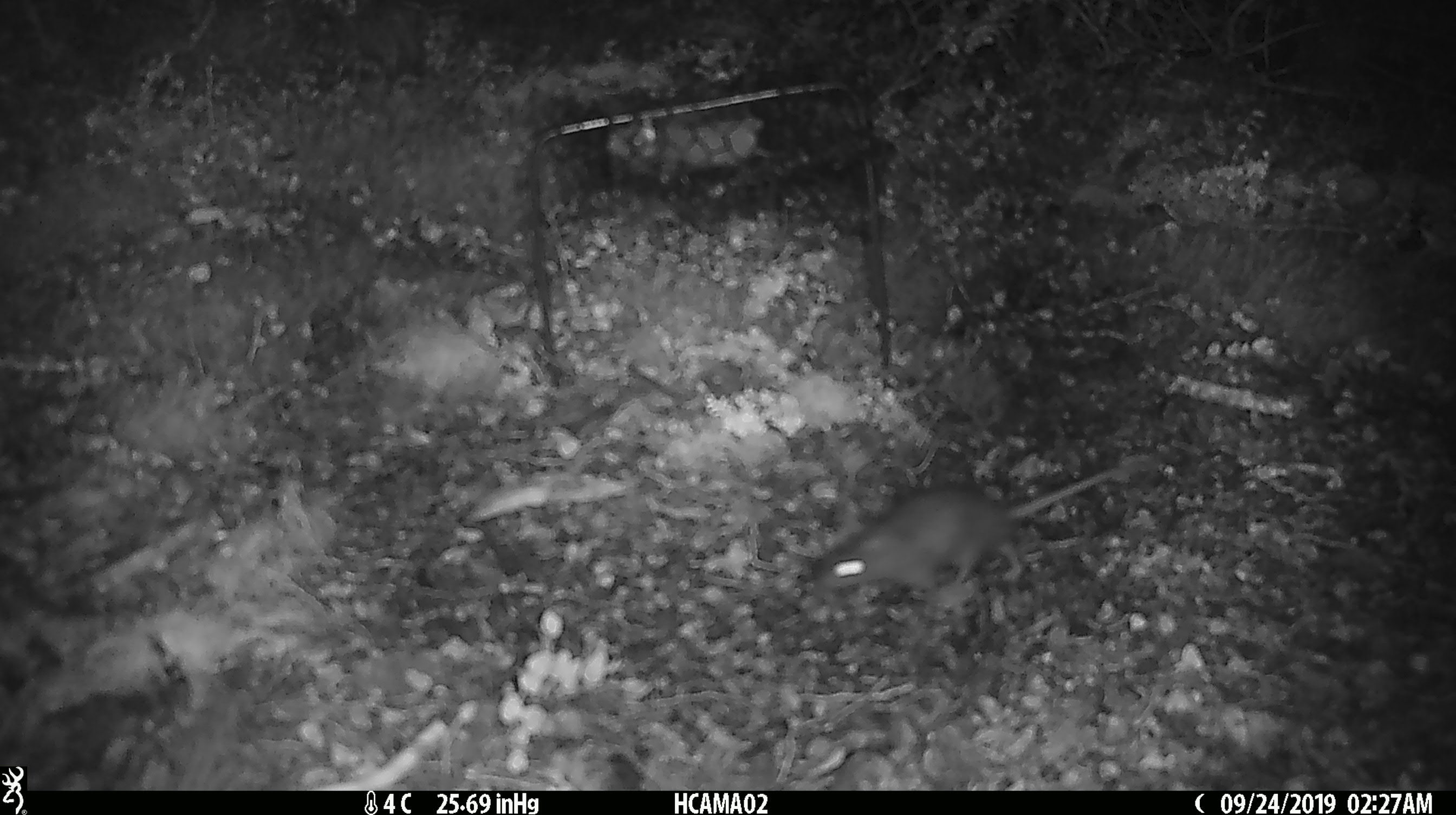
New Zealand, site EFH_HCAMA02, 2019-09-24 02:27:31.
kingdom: Animalia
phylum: Chordata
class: Mammalia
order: Rodentia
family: Muridae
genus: Mus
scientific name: Mus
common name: mouse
Mouse (Mus).